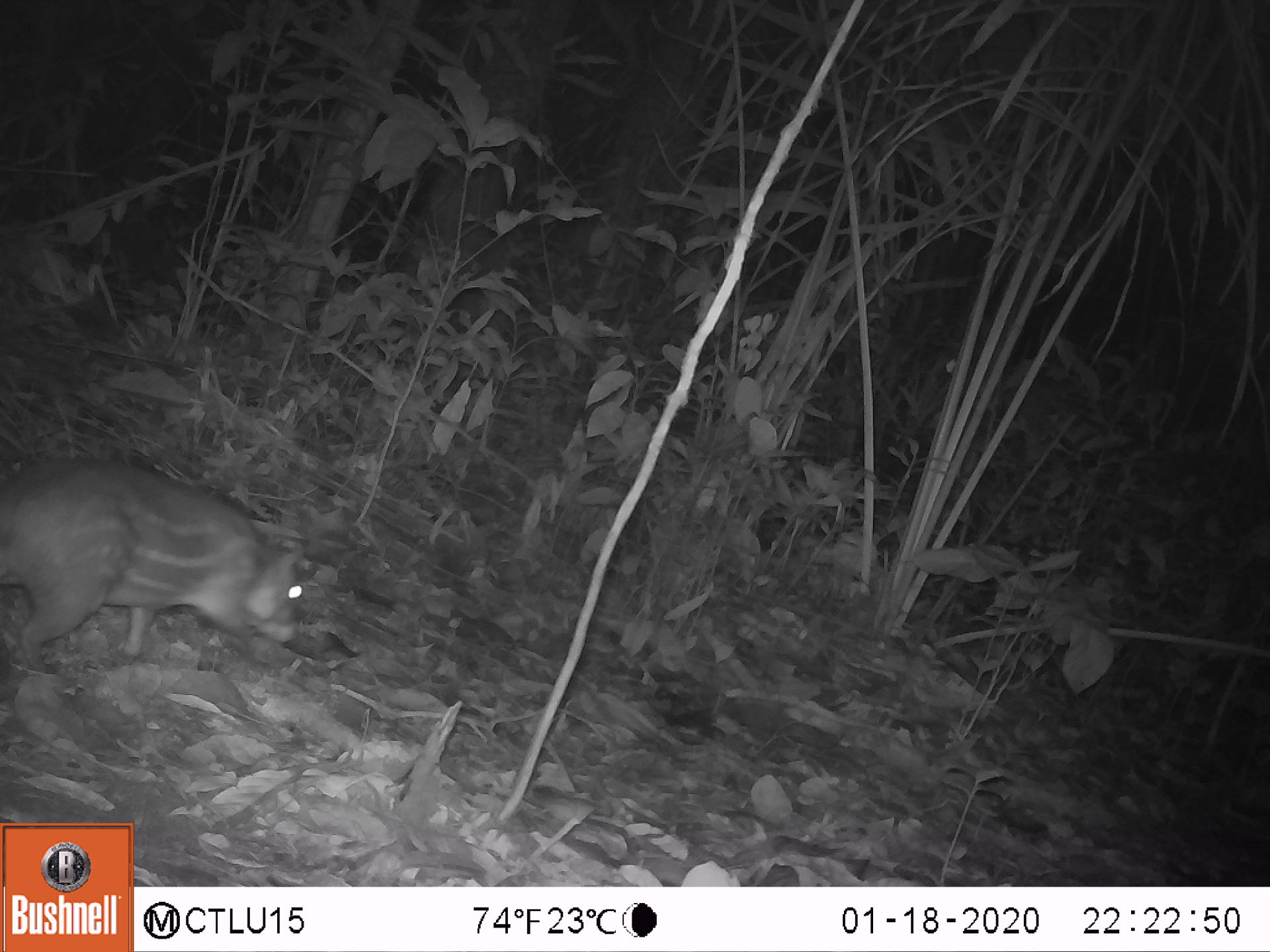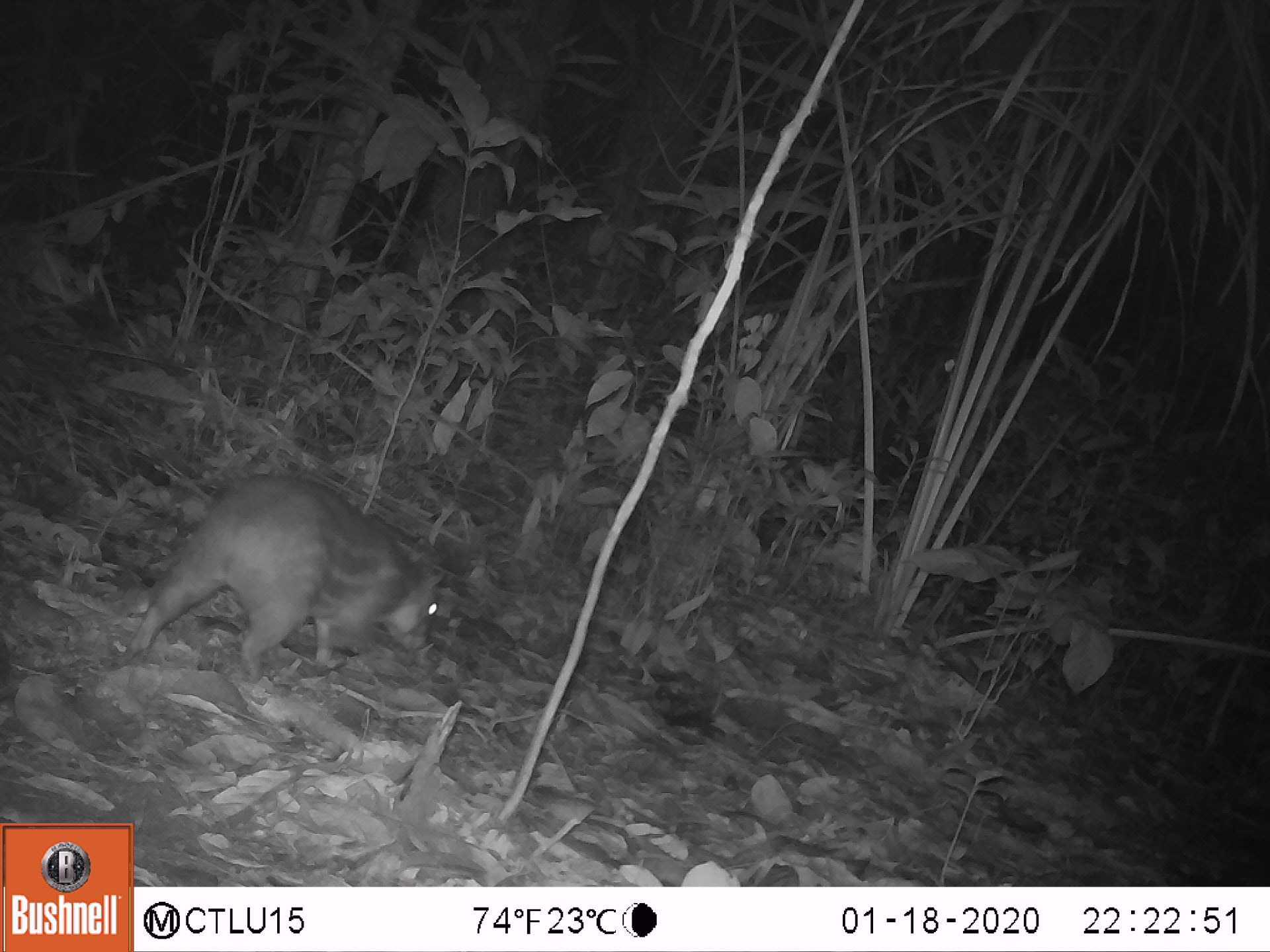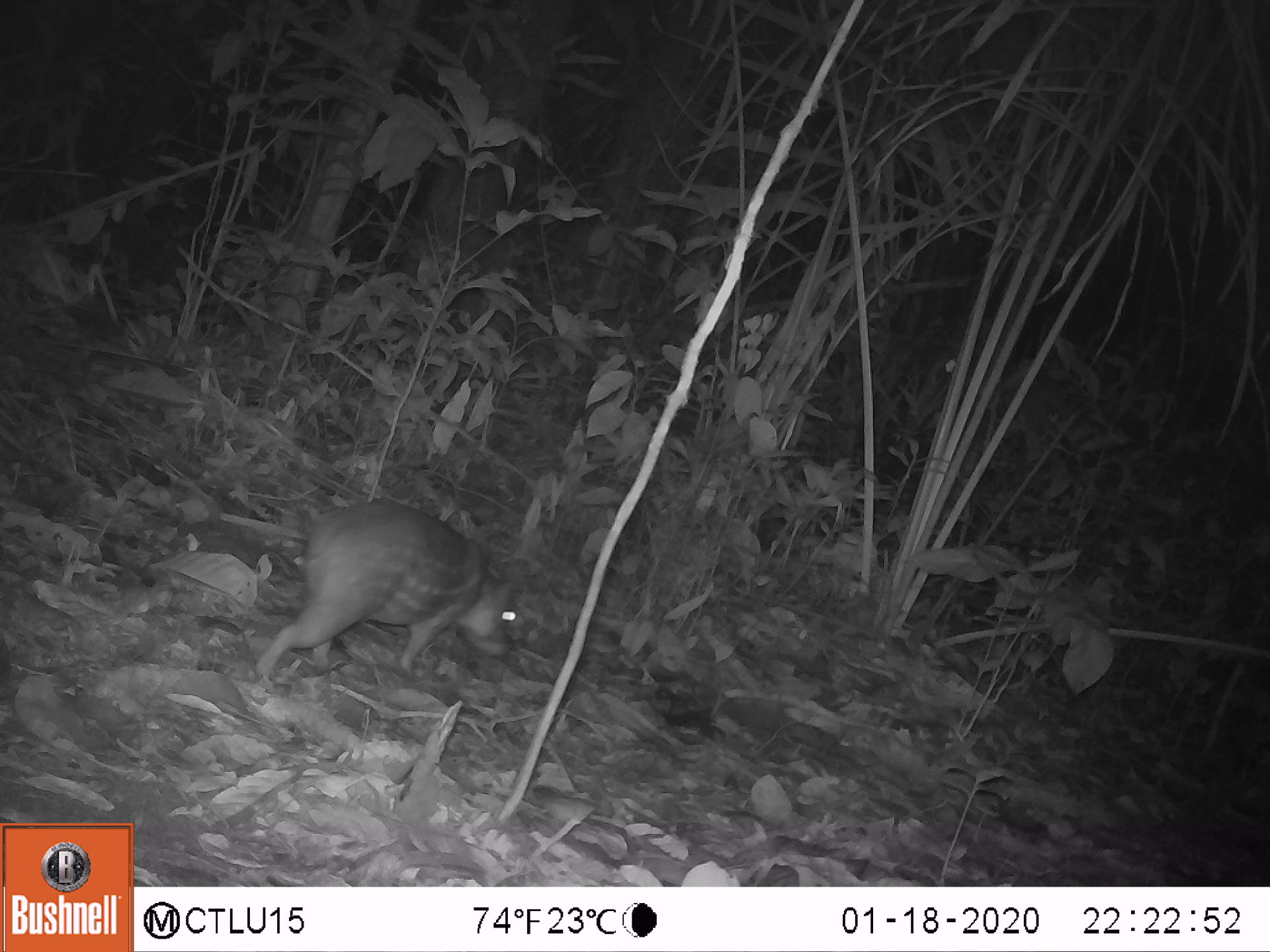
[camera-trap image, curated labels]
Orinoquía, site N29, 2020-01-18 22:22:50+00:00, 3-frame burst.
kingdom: Animalia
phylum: Chordata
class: Mammalia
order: Rodentia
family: Cuniculidae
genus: Cuniculus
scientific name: Cuniculus paca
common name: spotted paca